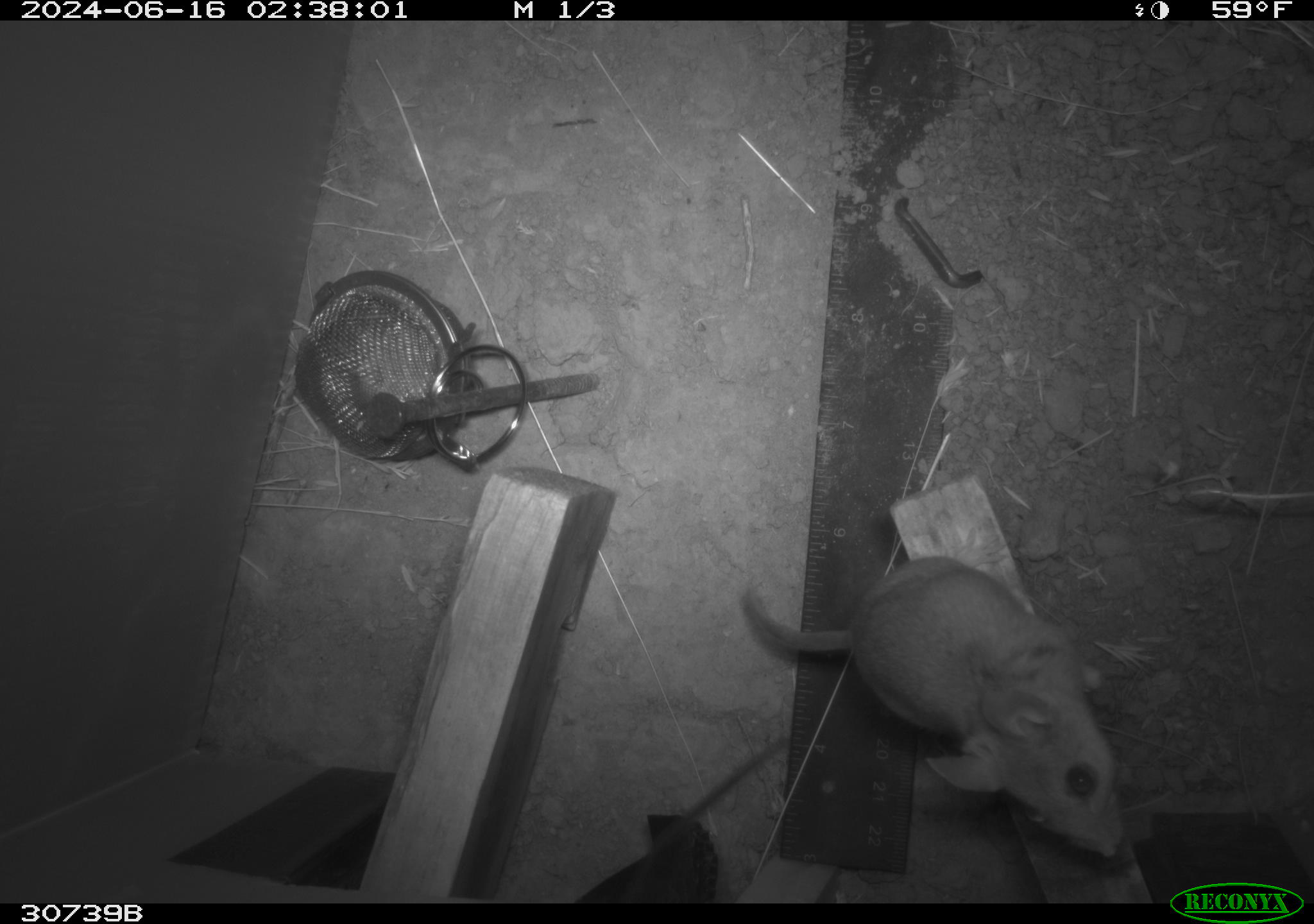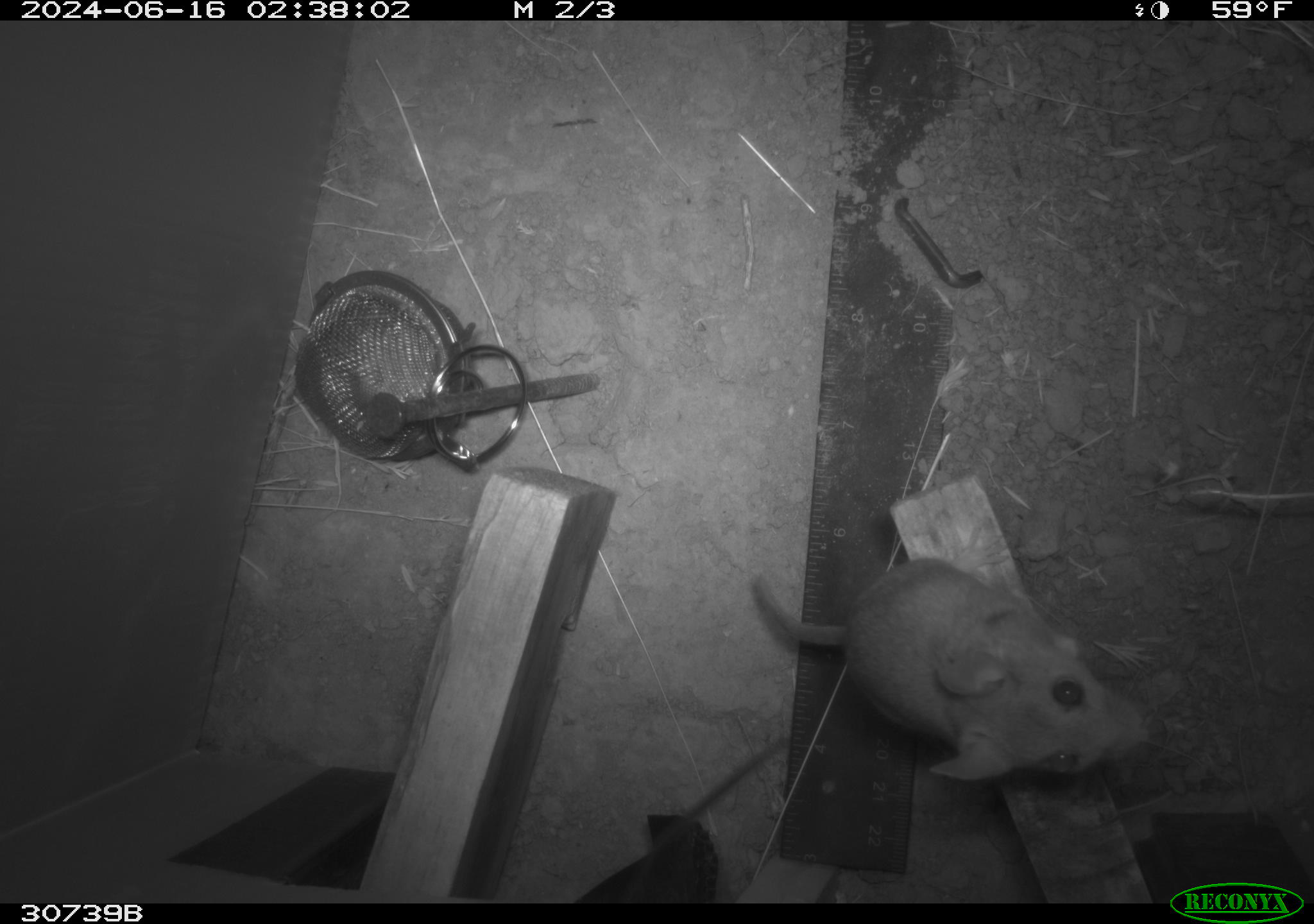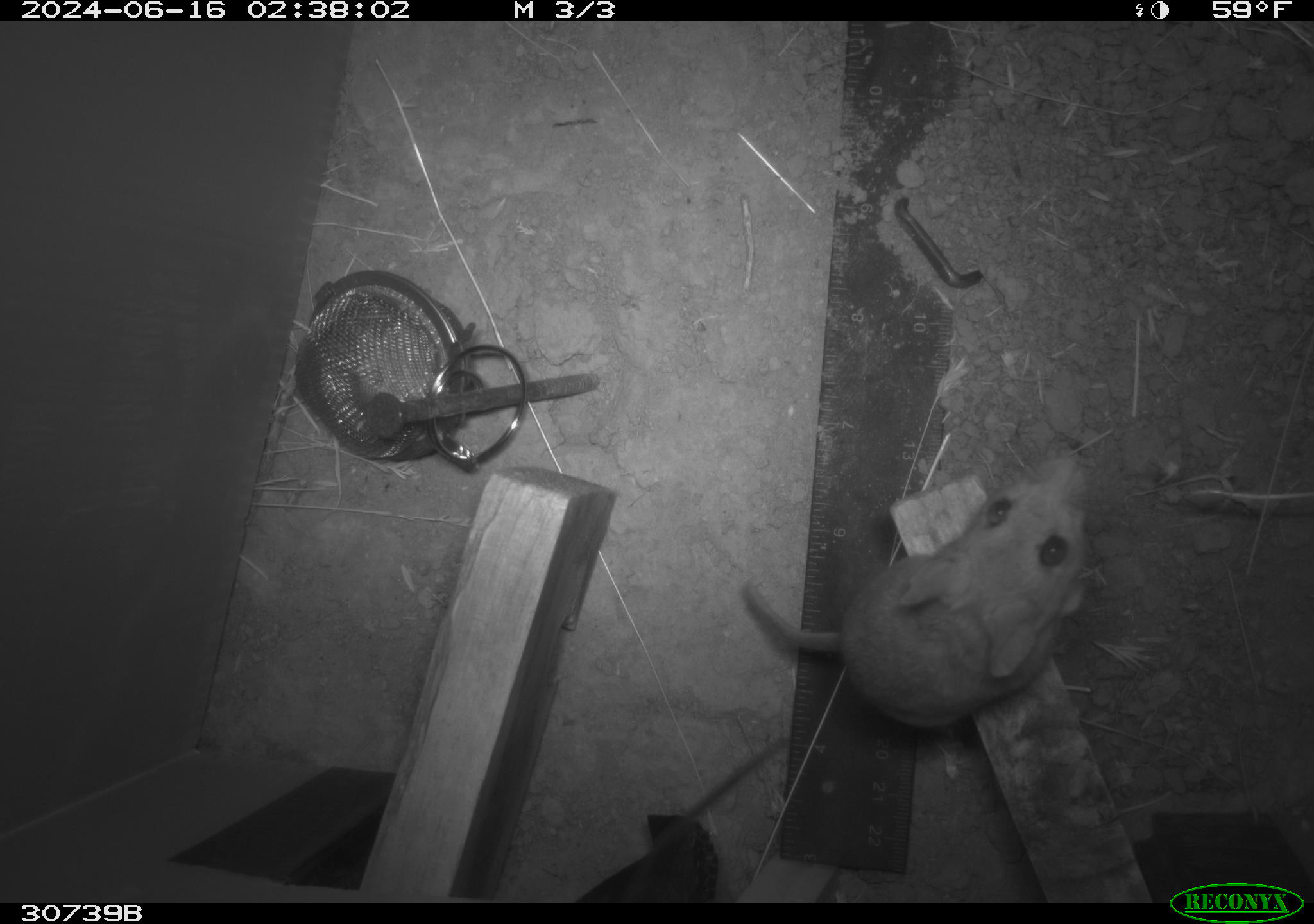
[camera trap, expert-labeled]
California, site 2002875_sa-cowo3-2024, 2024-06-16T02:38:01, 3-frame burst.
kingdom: Animalia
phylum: Chordata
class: Mammalia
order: Rodentia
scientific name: Rodentia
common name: rodent